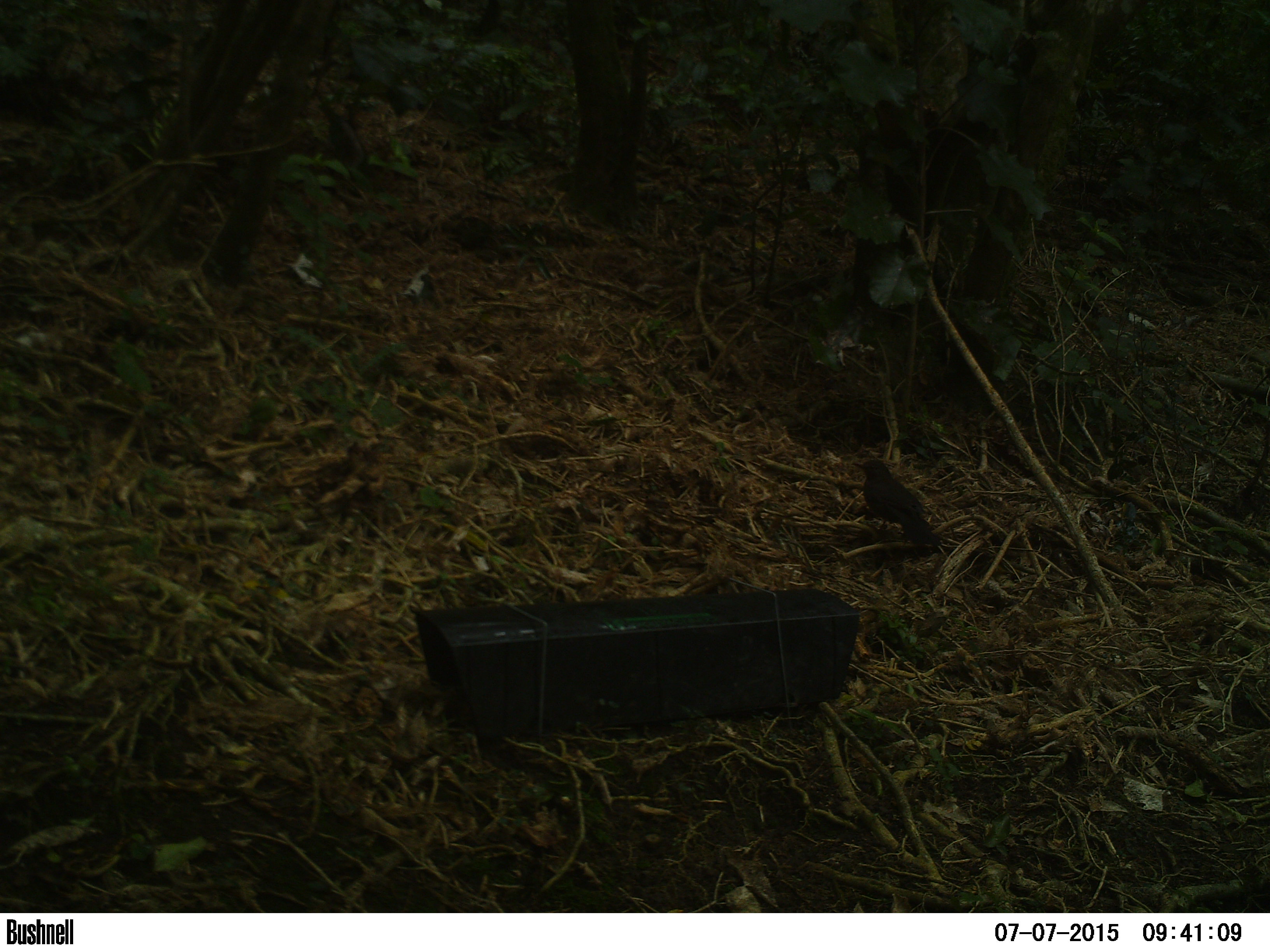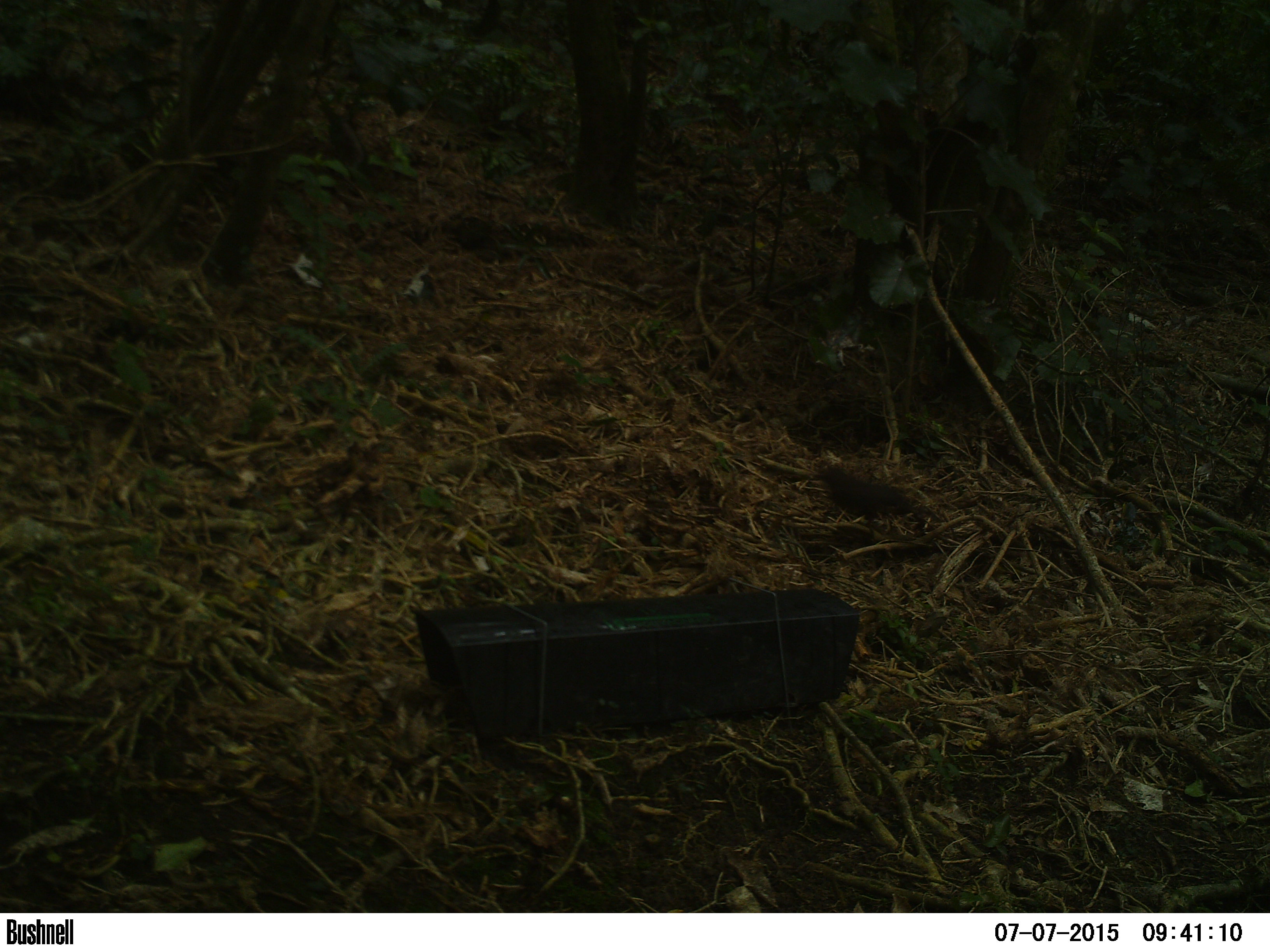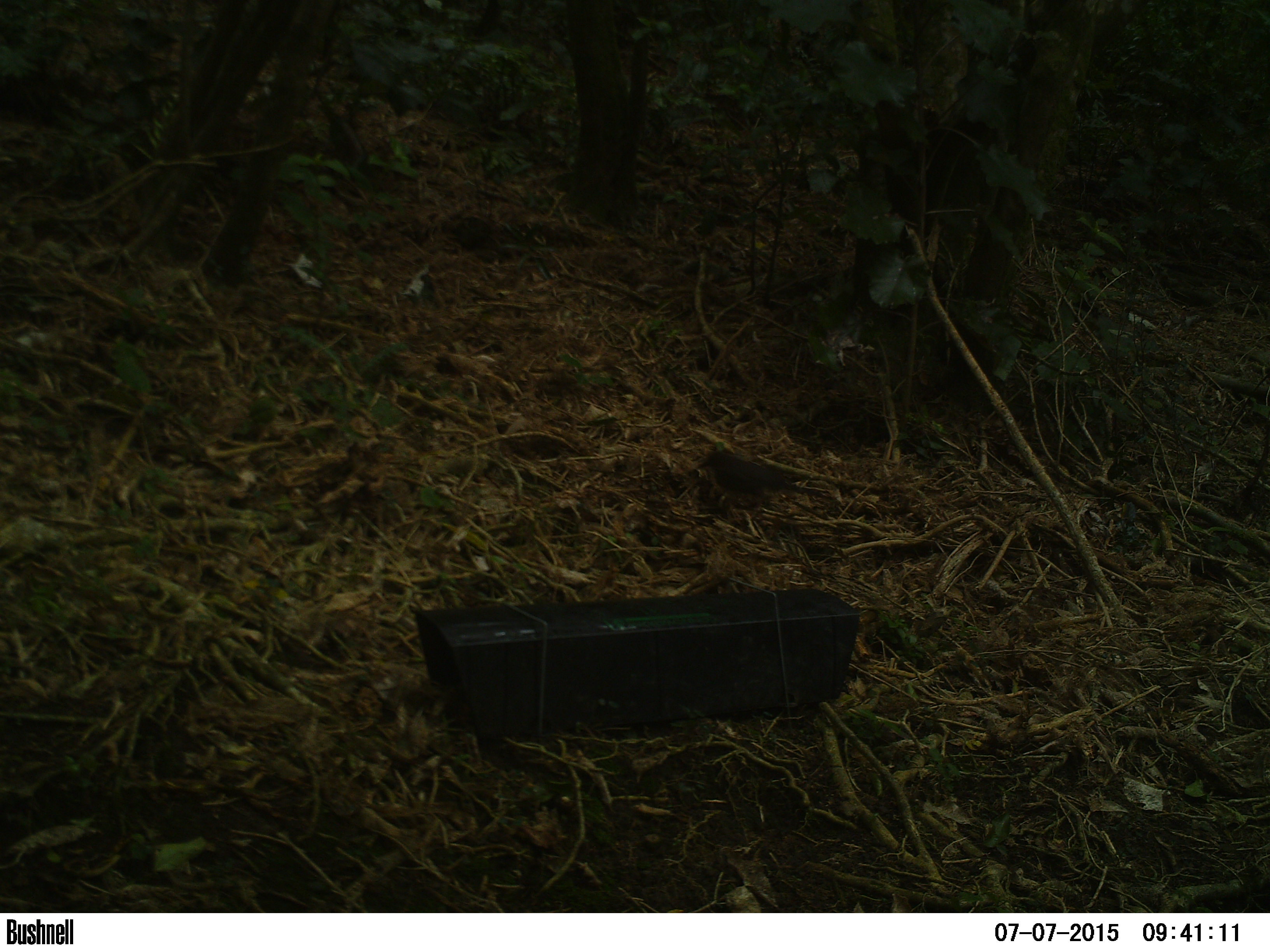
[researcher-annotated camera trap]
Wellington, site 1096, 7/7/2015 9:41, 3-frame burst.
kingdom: Animalia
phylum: Chordata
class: Aves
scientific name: Aves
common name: bird